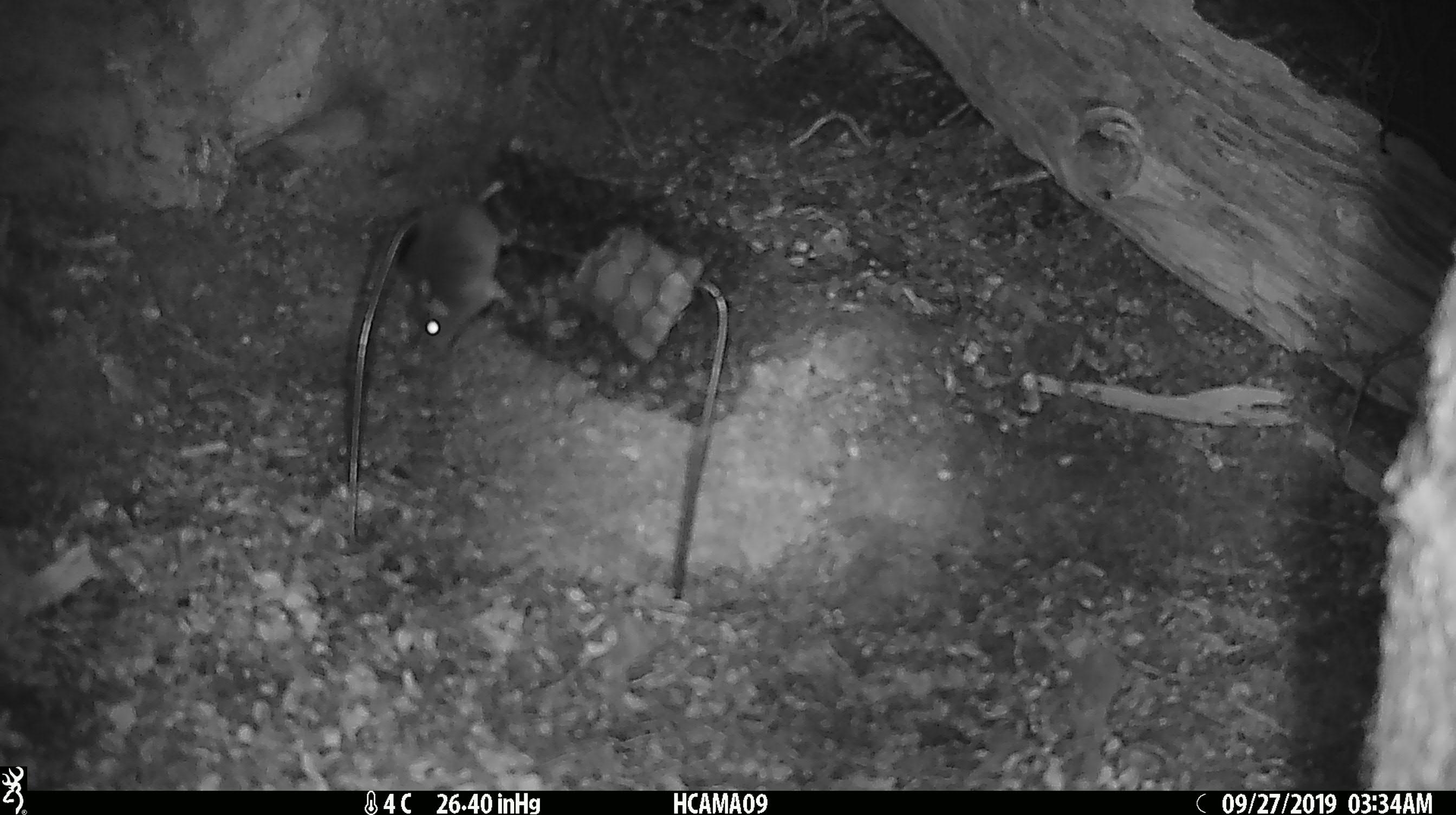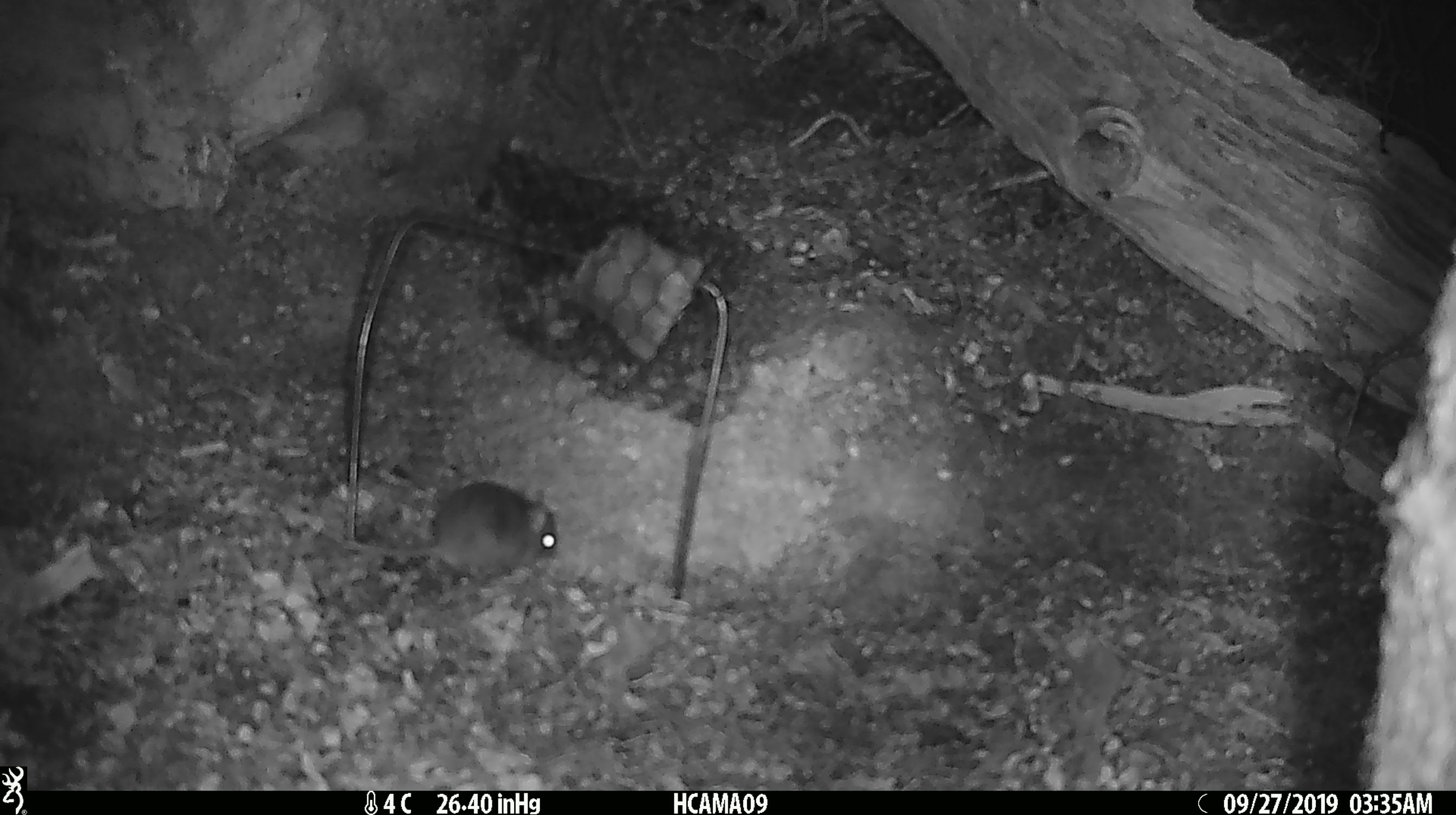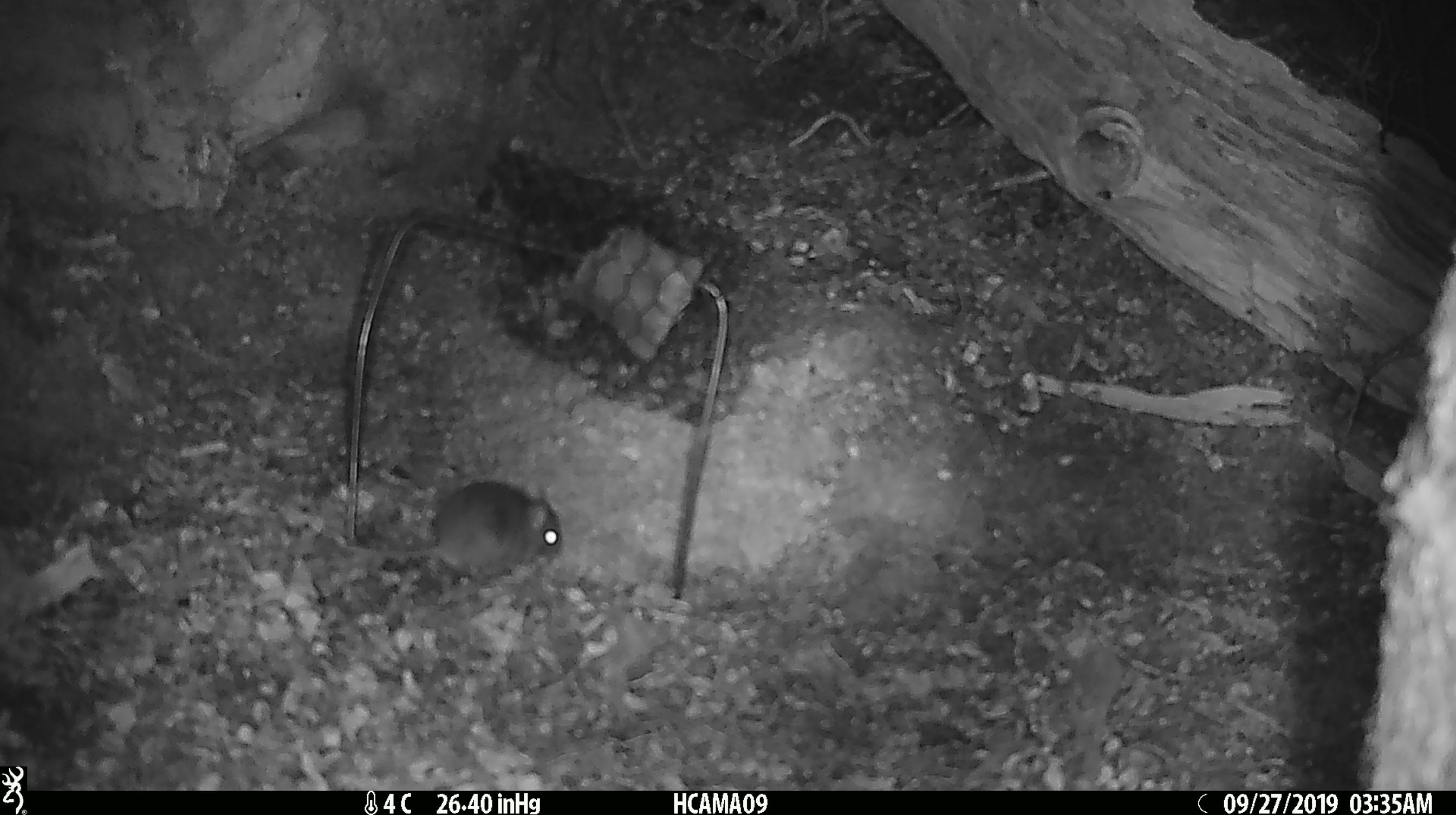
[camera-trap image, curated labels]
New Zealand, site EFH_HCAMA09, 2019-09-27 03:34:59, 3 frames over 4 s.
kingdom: Animalia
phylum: Chordata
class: Mammalia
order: Rodentia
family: Muridae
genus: Mus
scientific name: Mus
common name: mouse